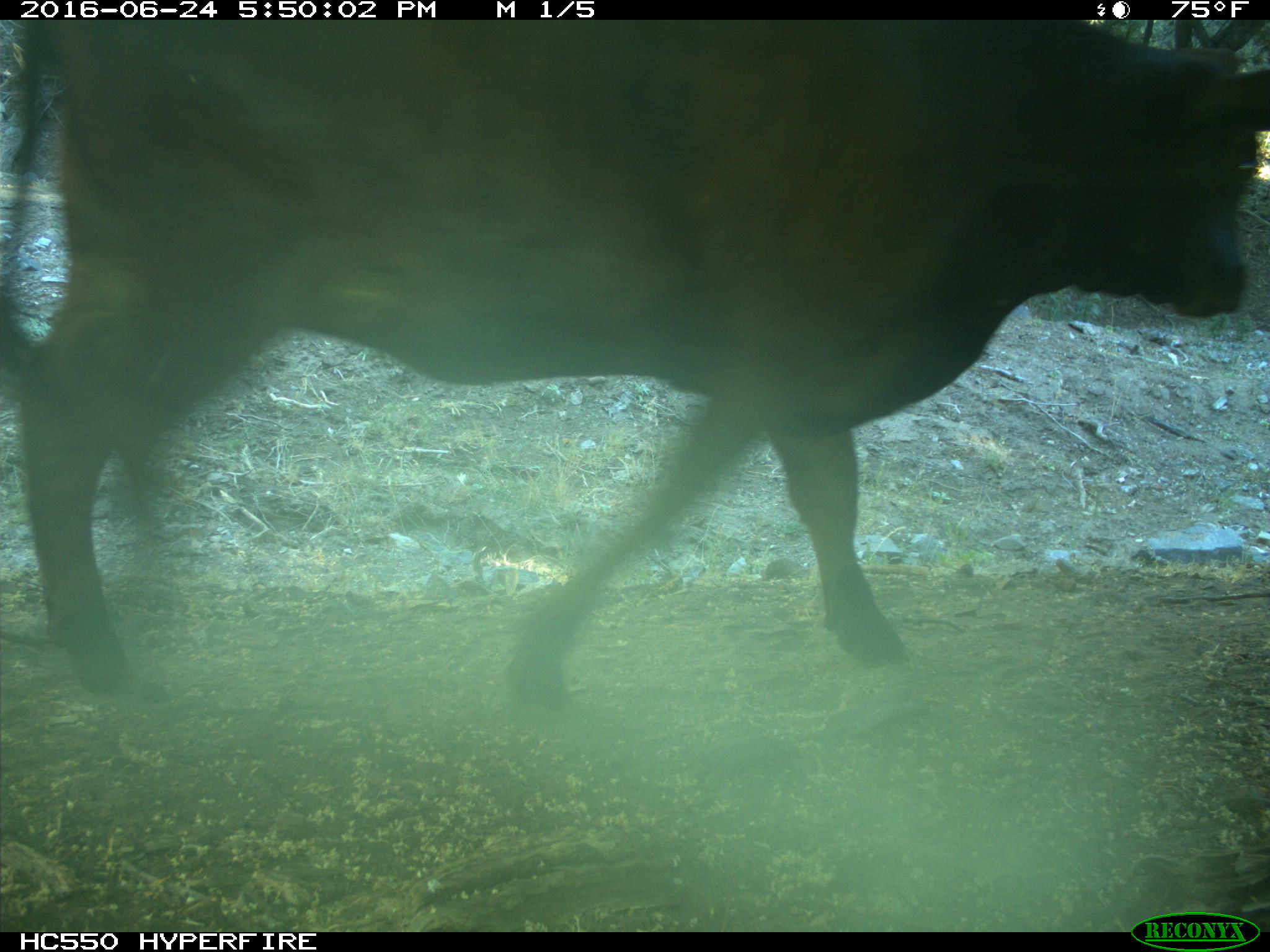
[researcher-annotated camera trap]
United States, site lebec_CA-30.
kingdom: Animalia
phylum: Chordata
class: Mammalia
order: Artiodactyla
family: Bovidae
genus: Bos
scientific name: Bos taurus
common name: domestic cow